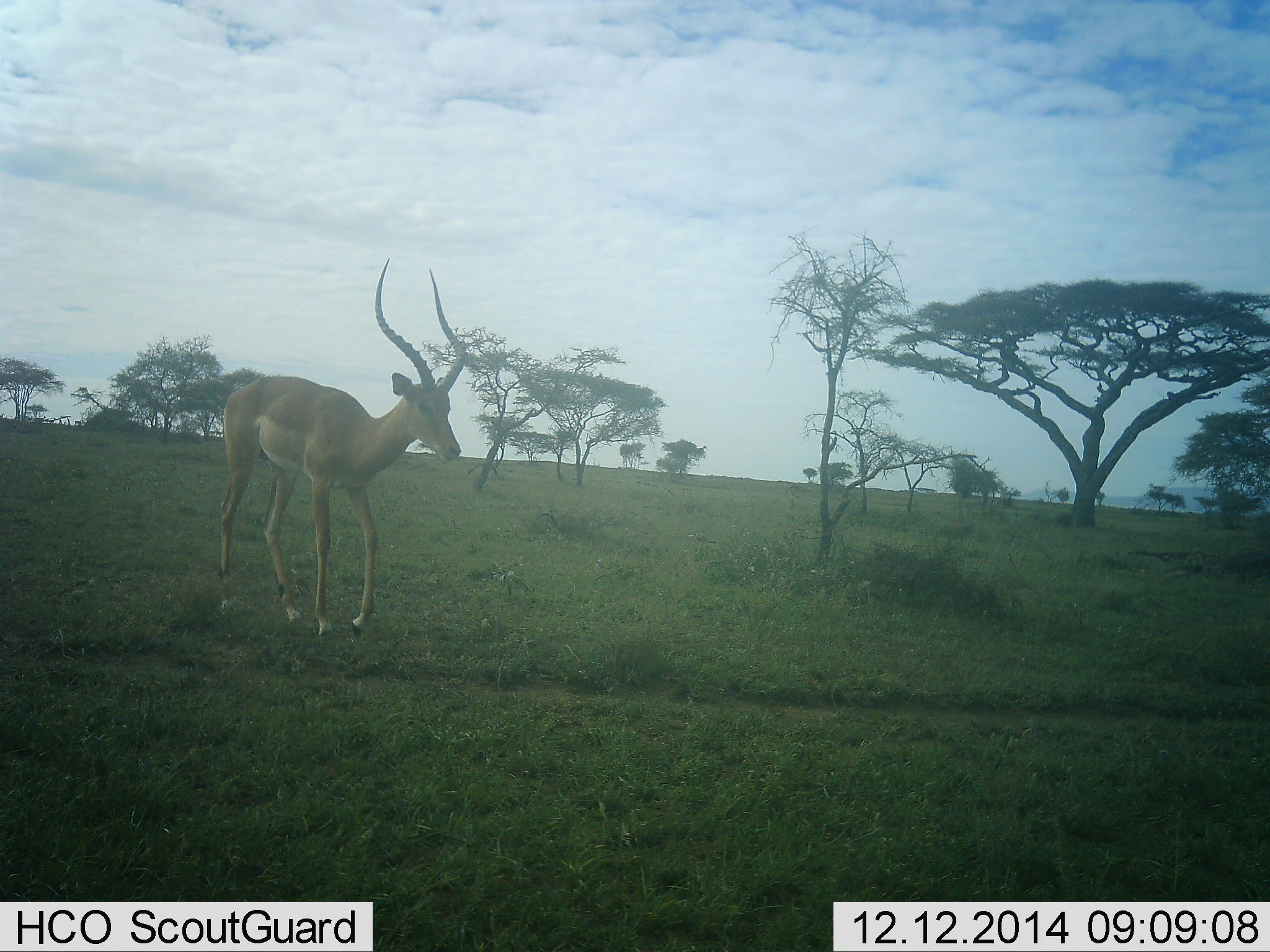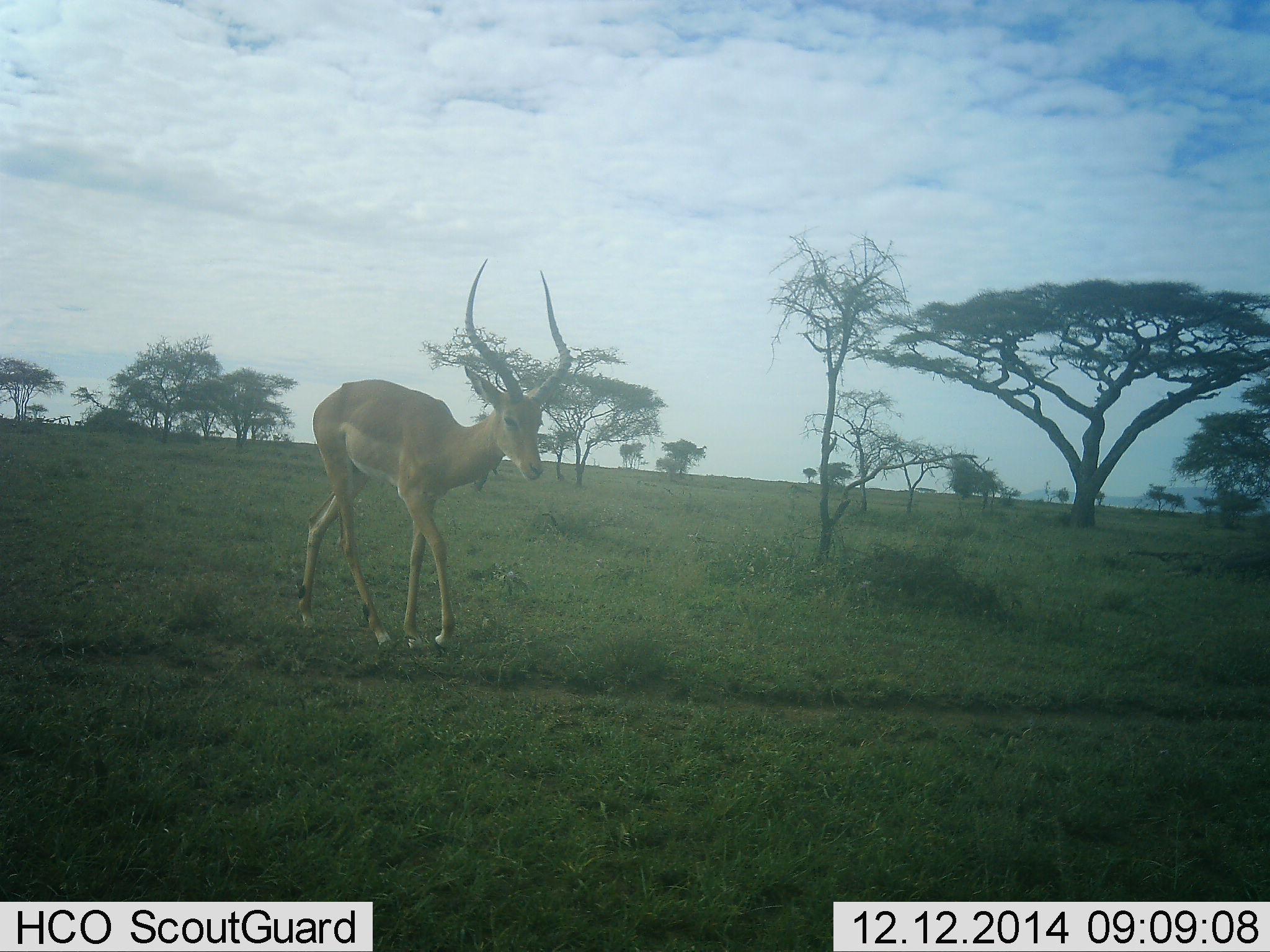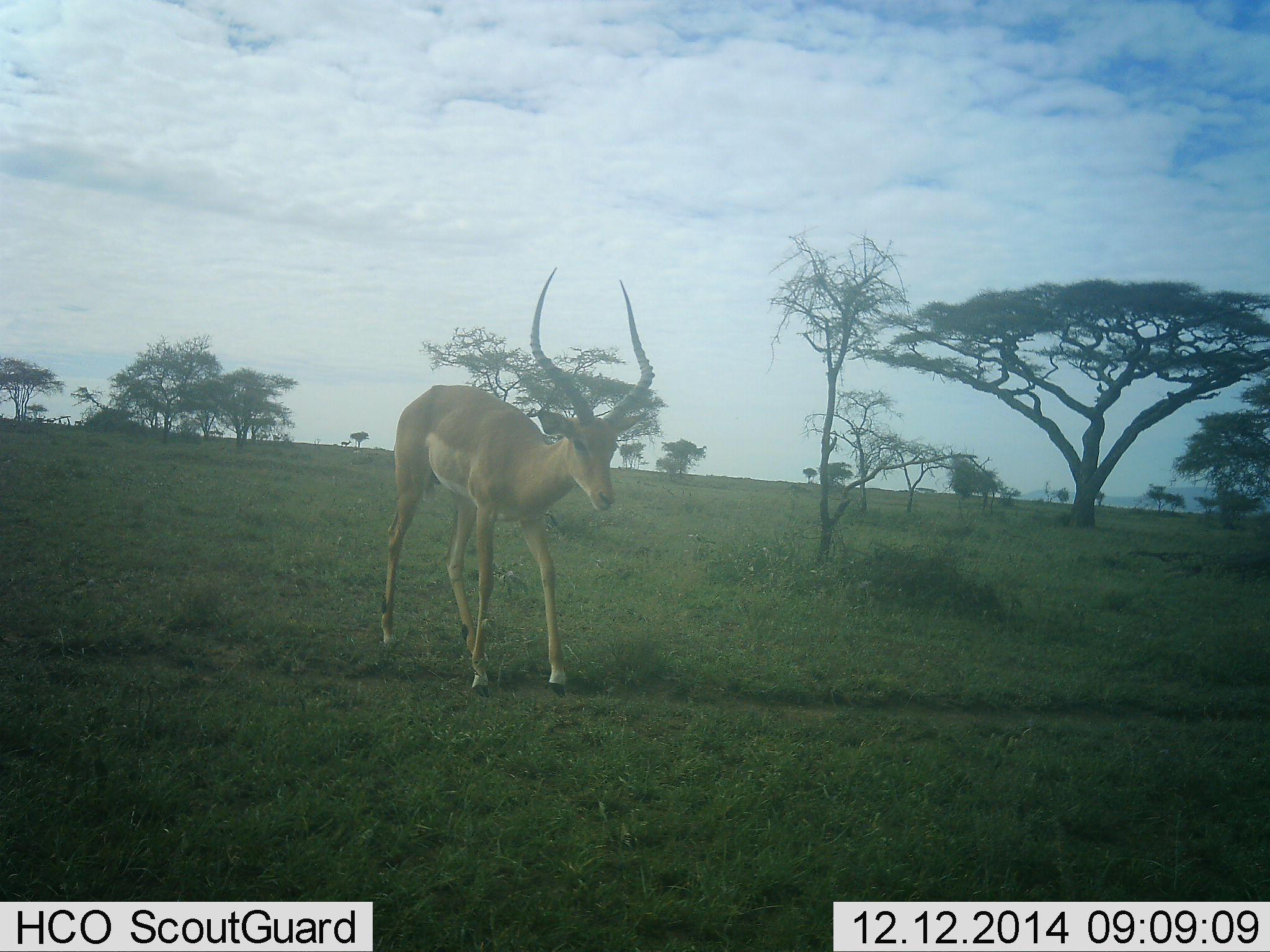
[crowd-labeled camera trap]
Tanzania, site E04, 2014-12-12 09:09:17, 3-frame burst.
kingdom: Animalia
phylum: Chordata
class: Mammalia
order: Artiodactyla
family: Bovidae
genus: Aepyceros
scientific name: Aepyceros melampus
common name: impala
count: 1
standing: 20%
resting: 0%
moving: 100%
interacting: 0%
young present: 0%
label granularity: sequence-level